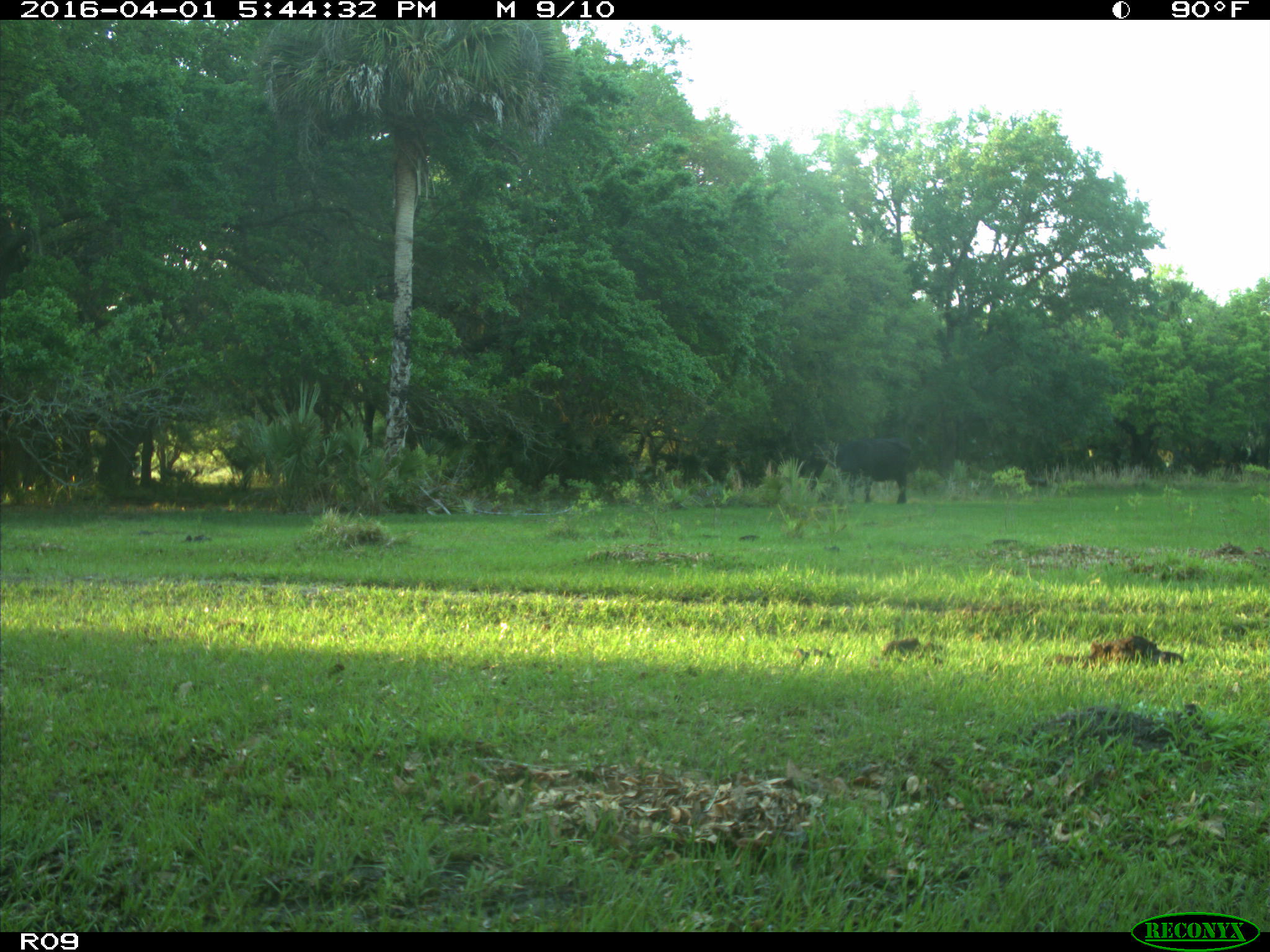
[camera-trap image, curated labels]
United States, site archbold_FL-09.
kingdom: Animalia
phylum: Chordata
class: Mammalia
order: Artiodactyla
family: Bovidae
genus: Bos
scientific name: Bos taurus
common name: domestic cow